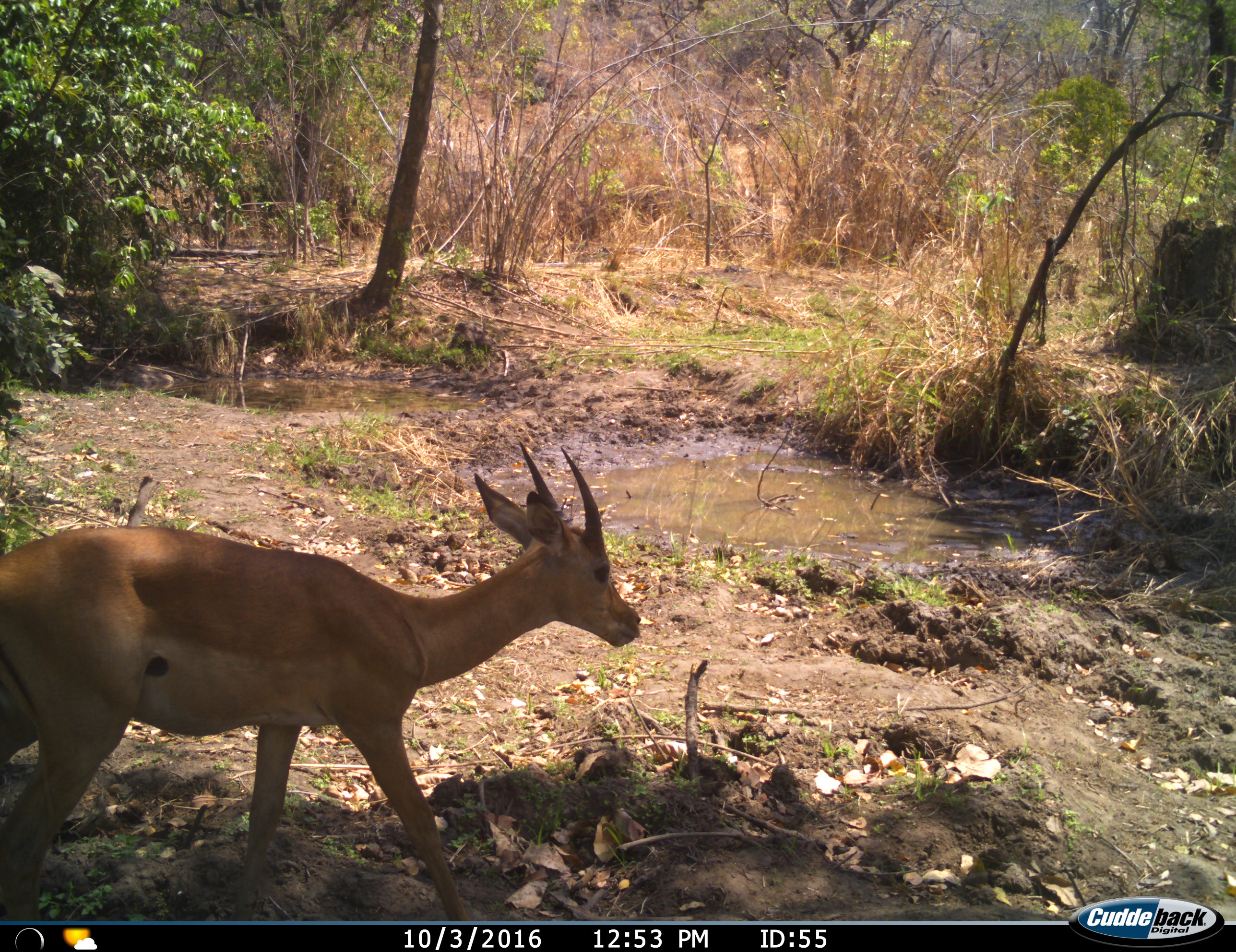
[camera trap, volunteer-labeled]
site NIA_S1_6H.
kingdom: Animalia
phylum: Chordata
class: Mammalia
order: Artiodactyla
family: Bovidae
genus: Aepyceros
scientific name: Aepyceros melampus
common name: impala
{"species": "impala (Aepyceros melampus)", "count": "1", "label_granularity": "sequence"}